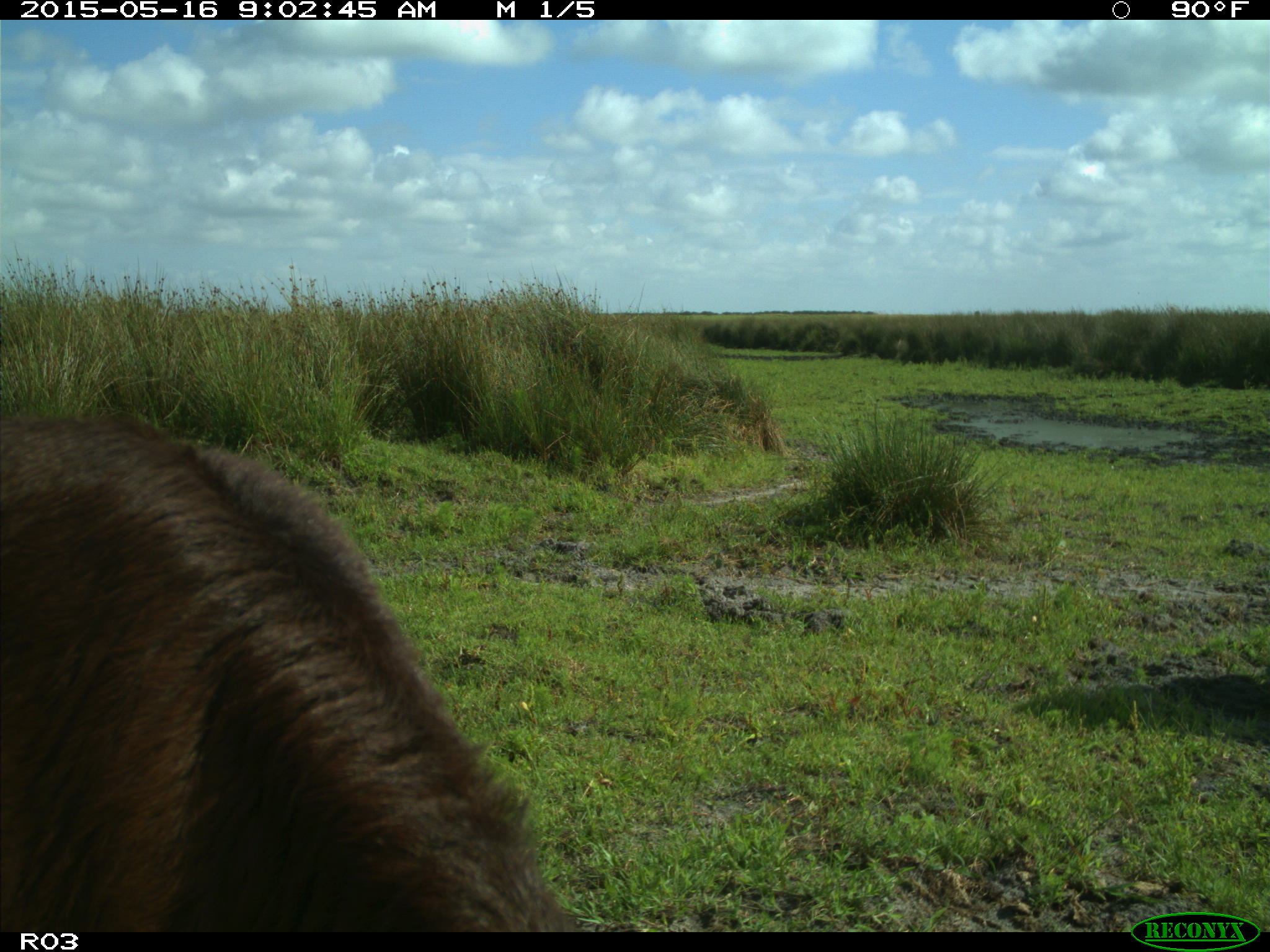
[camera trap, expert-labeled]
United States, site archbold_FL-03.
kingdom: Animalia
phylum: Chordata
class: Mammalia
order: Artiodactyla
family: Bovidae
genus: Bos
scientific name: Bos taurus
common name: domestic cow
Bos taurus (domestic cow).